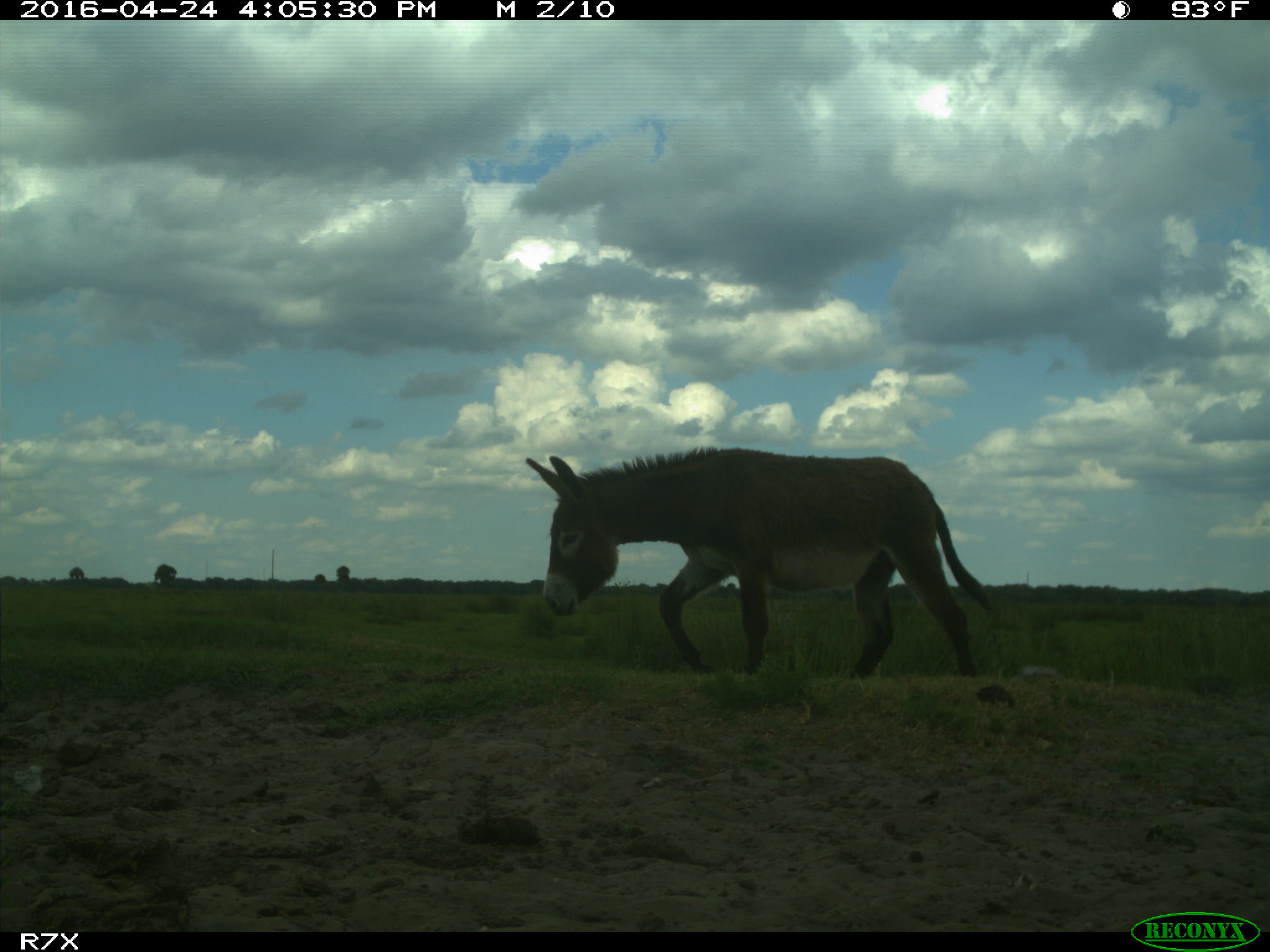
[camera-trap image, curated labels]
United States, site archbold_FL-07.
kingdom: Animalia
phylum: Chordata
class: Mammalia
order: Artiodactyla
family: Bovidae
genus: Bos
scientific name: Bos taurus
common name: domestic cow